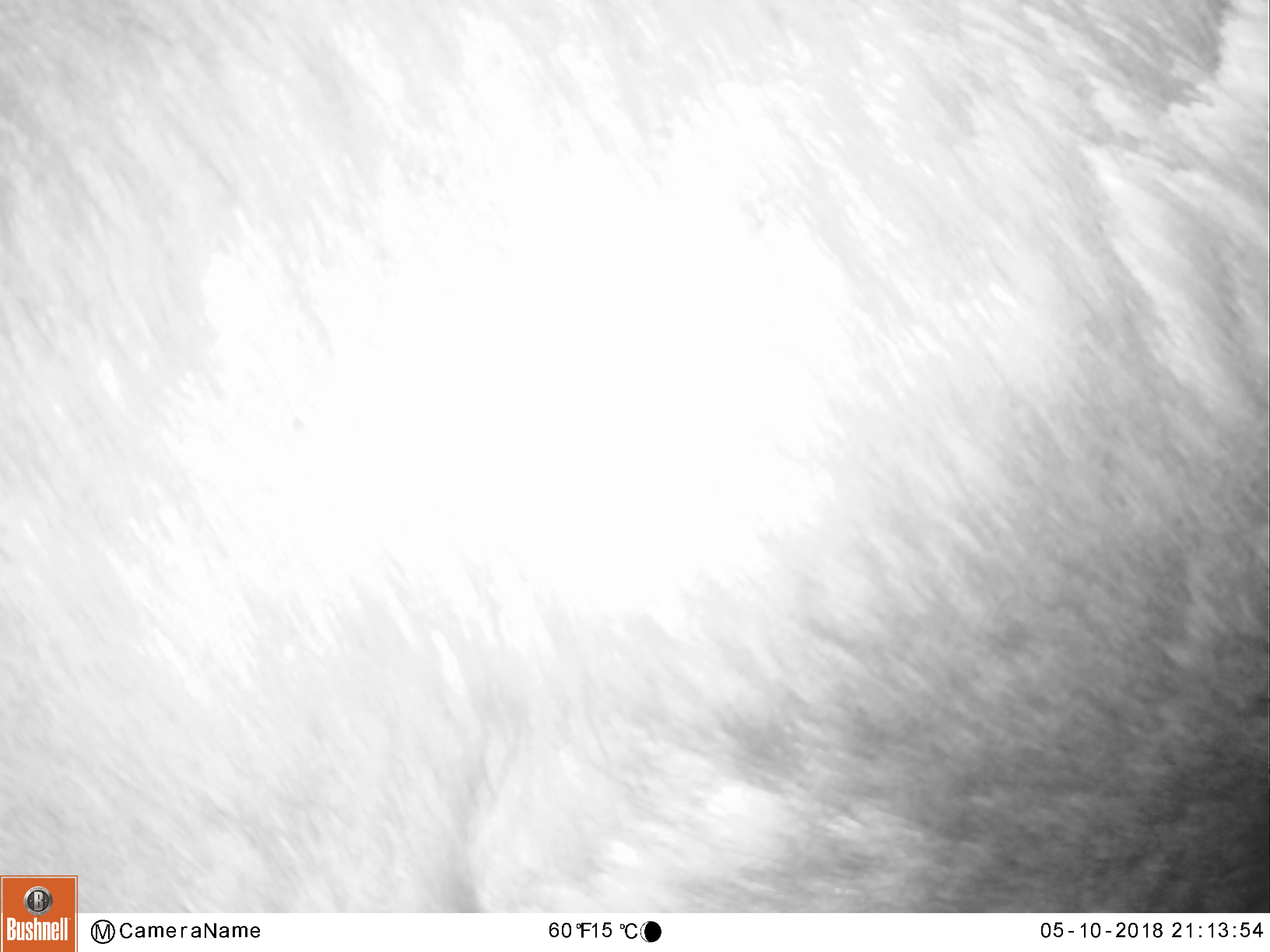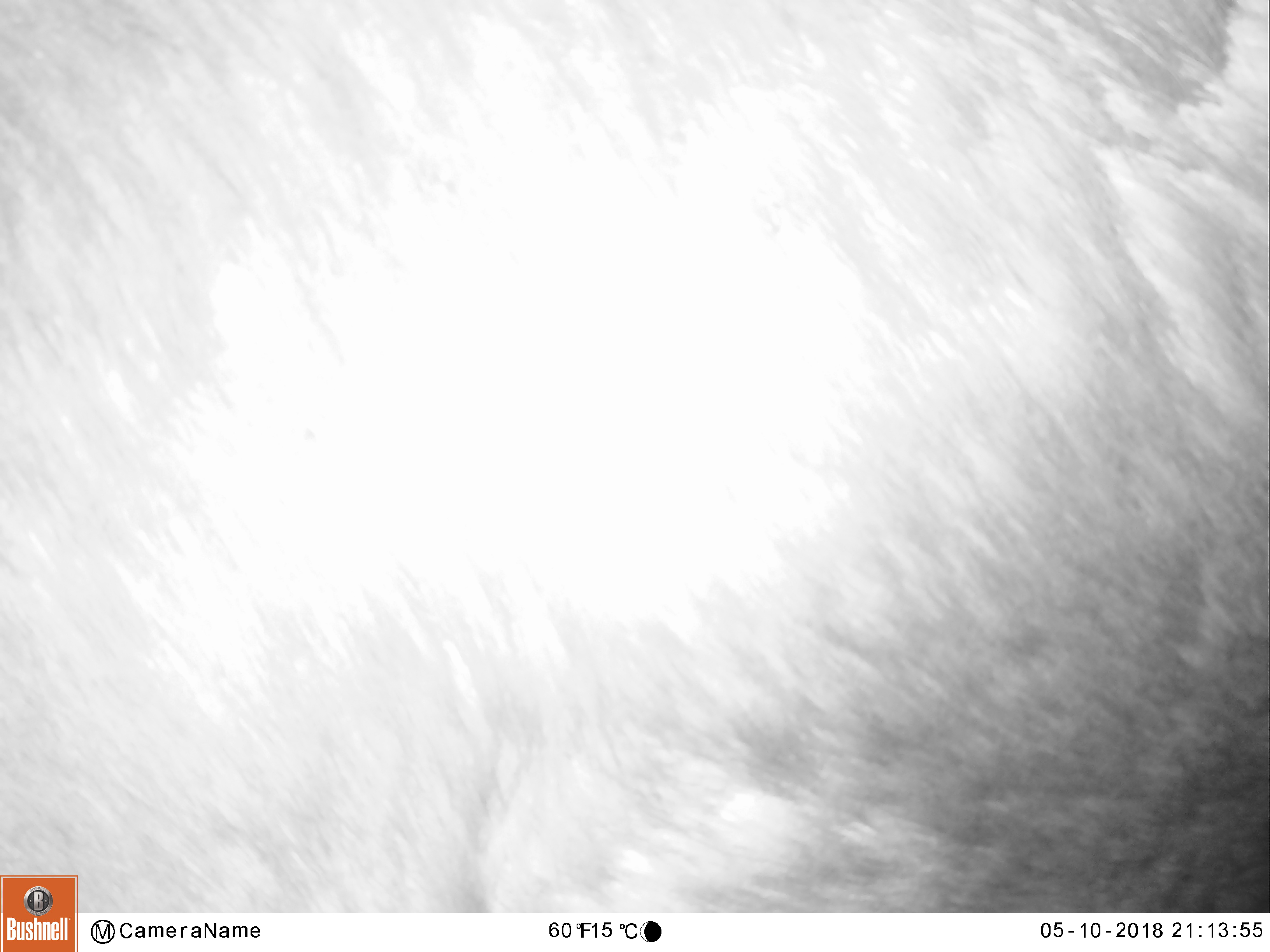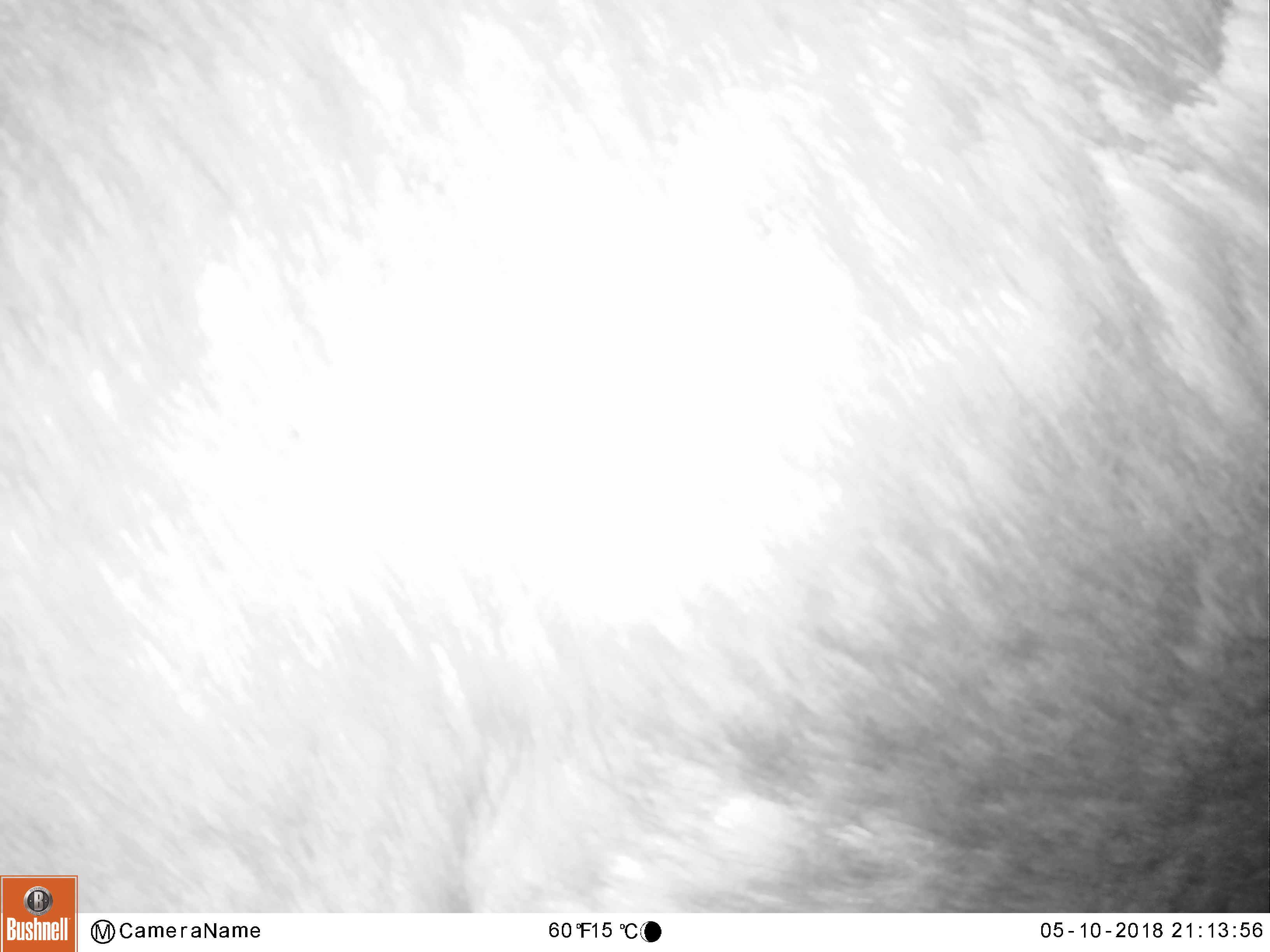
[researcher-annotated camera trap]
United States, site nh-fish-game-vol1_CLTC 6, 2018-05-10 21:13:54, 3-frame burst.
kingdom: Animalia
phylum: Chordata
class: Mammalia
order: Artiodactyla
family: Cervidae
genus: Alces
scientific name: Alces alces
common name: moose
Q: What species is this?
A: Moose (Alces alces).